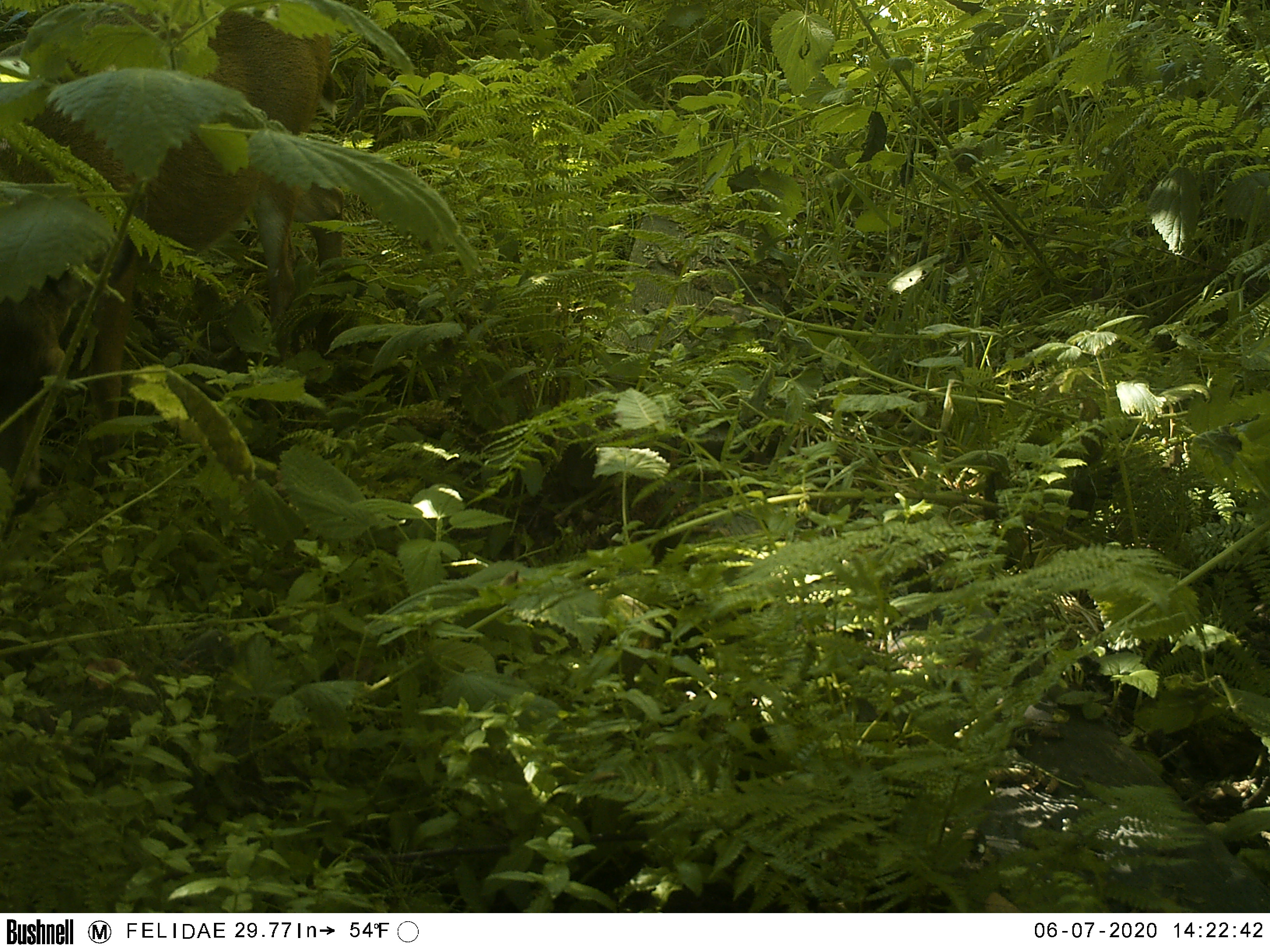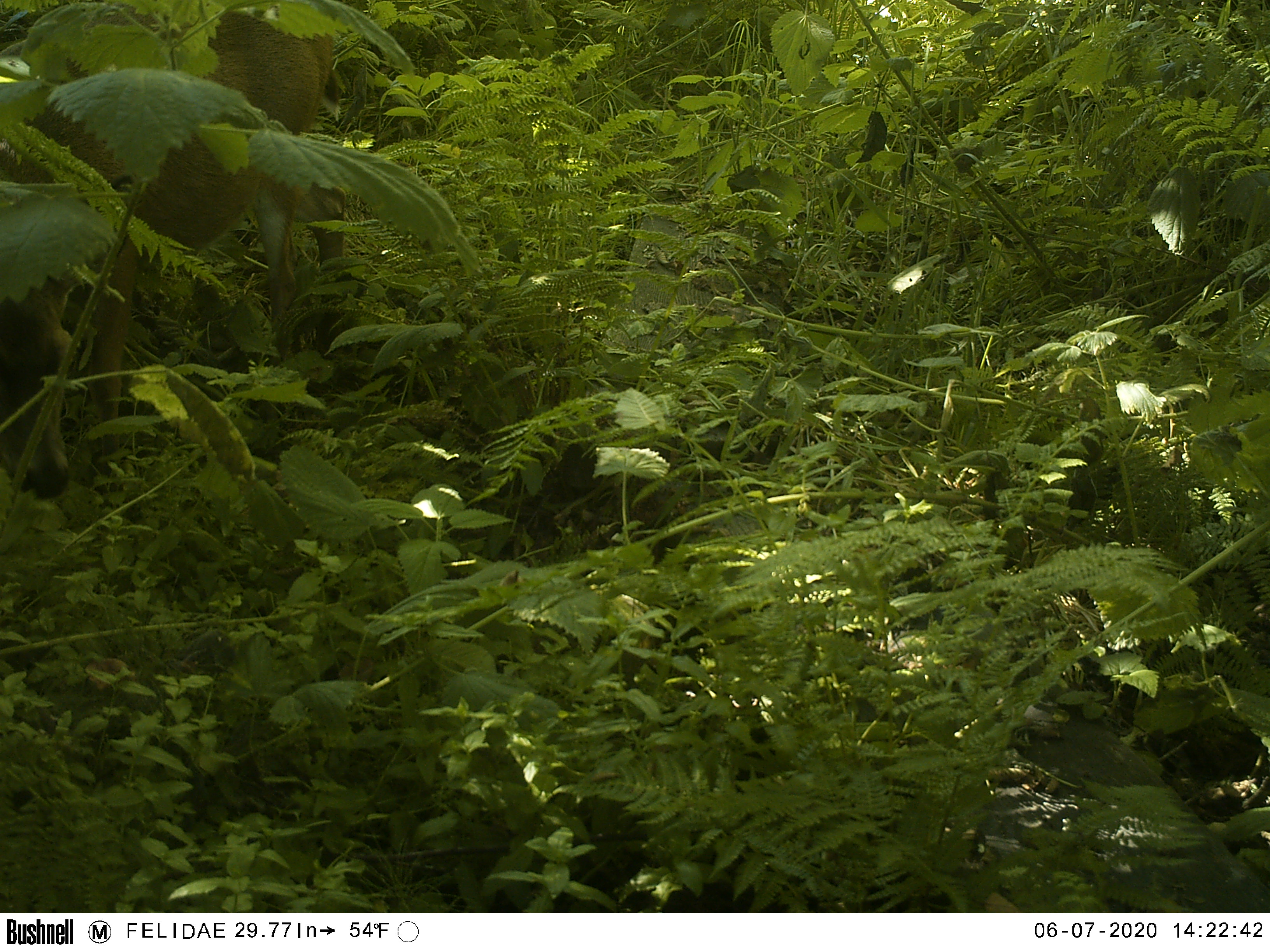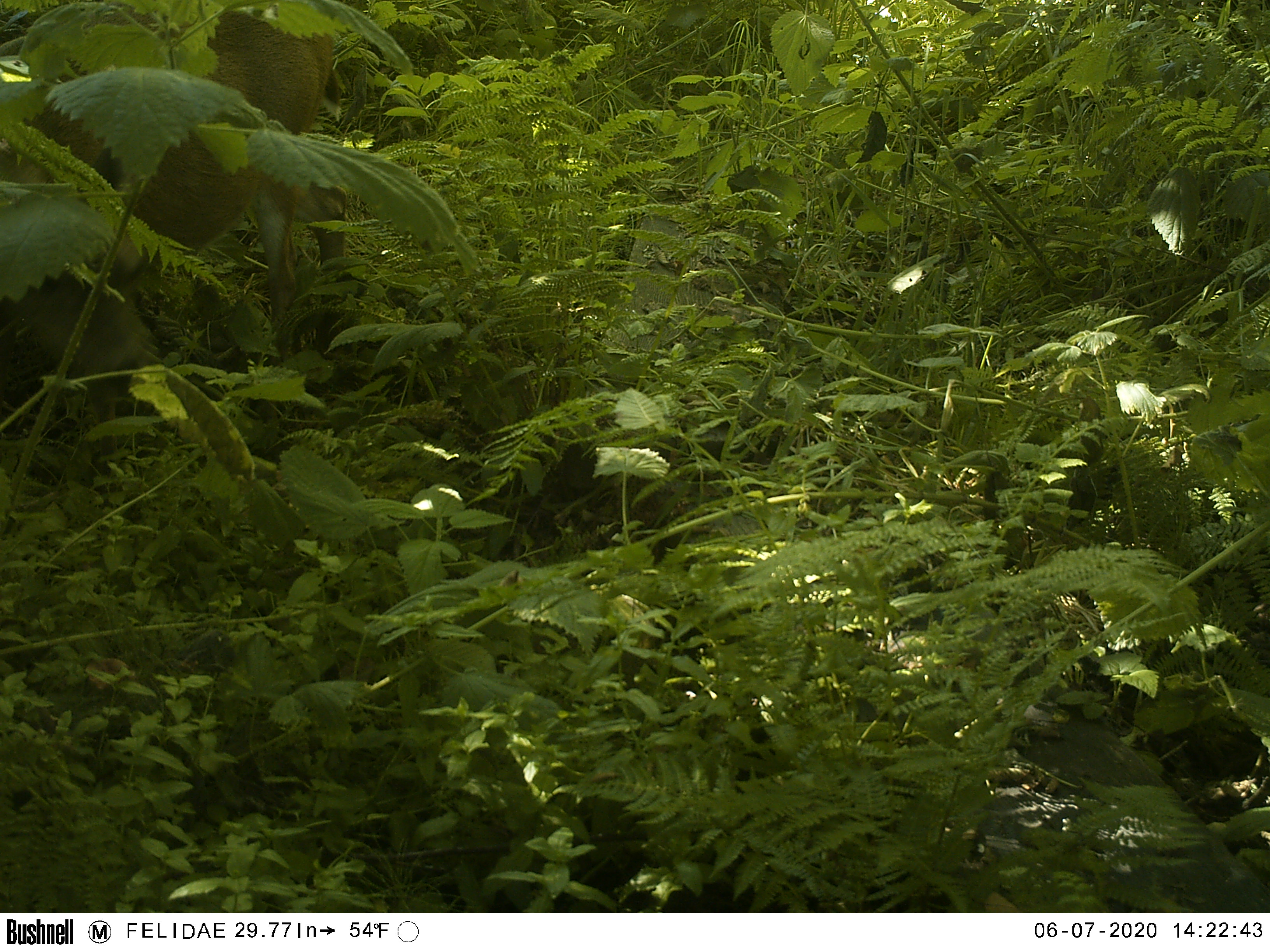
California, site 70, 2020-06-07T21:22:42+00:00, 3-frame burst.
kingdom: Animalia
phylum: Chordata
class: Mammalia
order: Artiodactyla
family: Cervidae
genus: Odocoileus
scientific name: Odocoileus hemionus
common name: mule deer